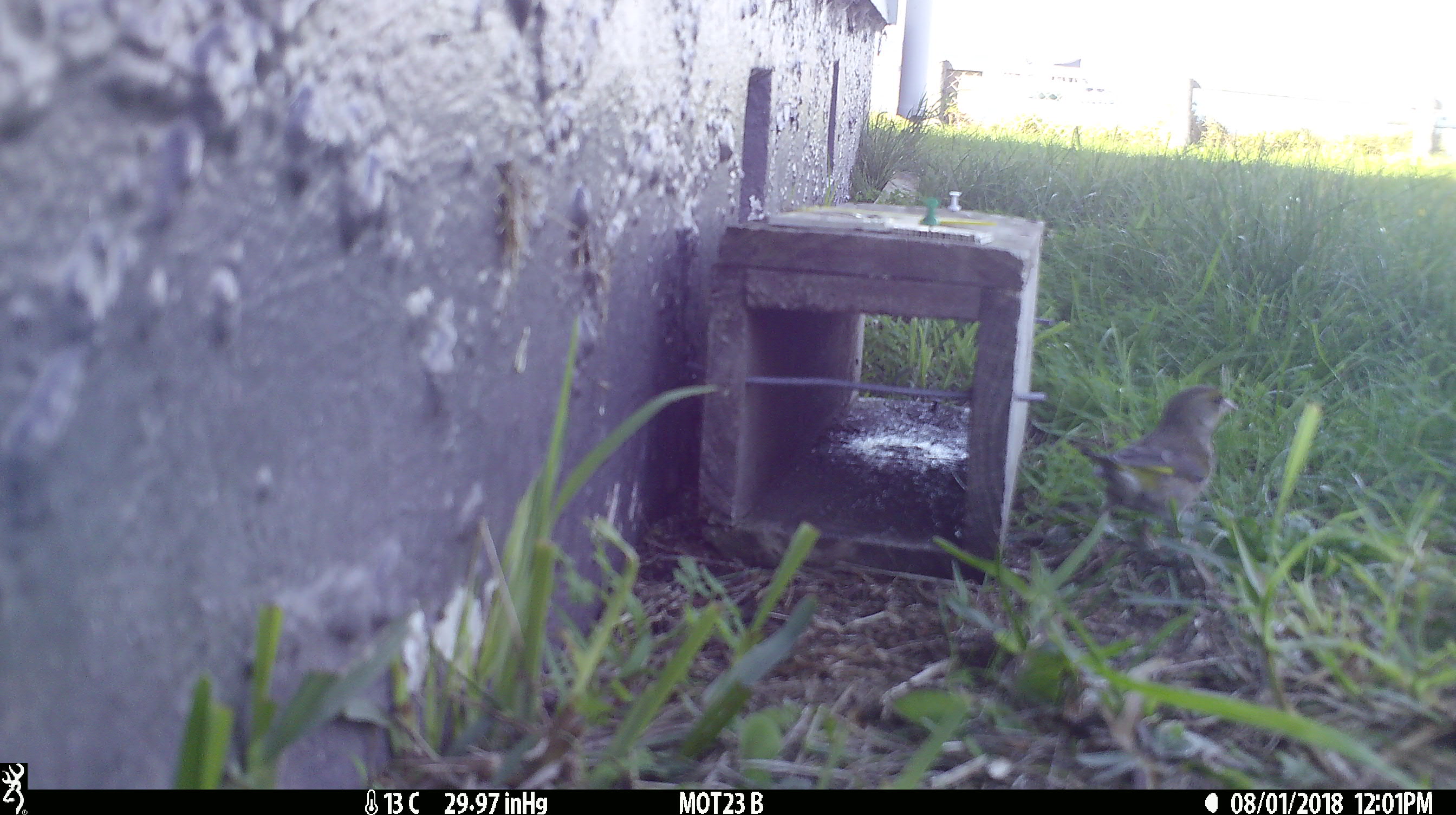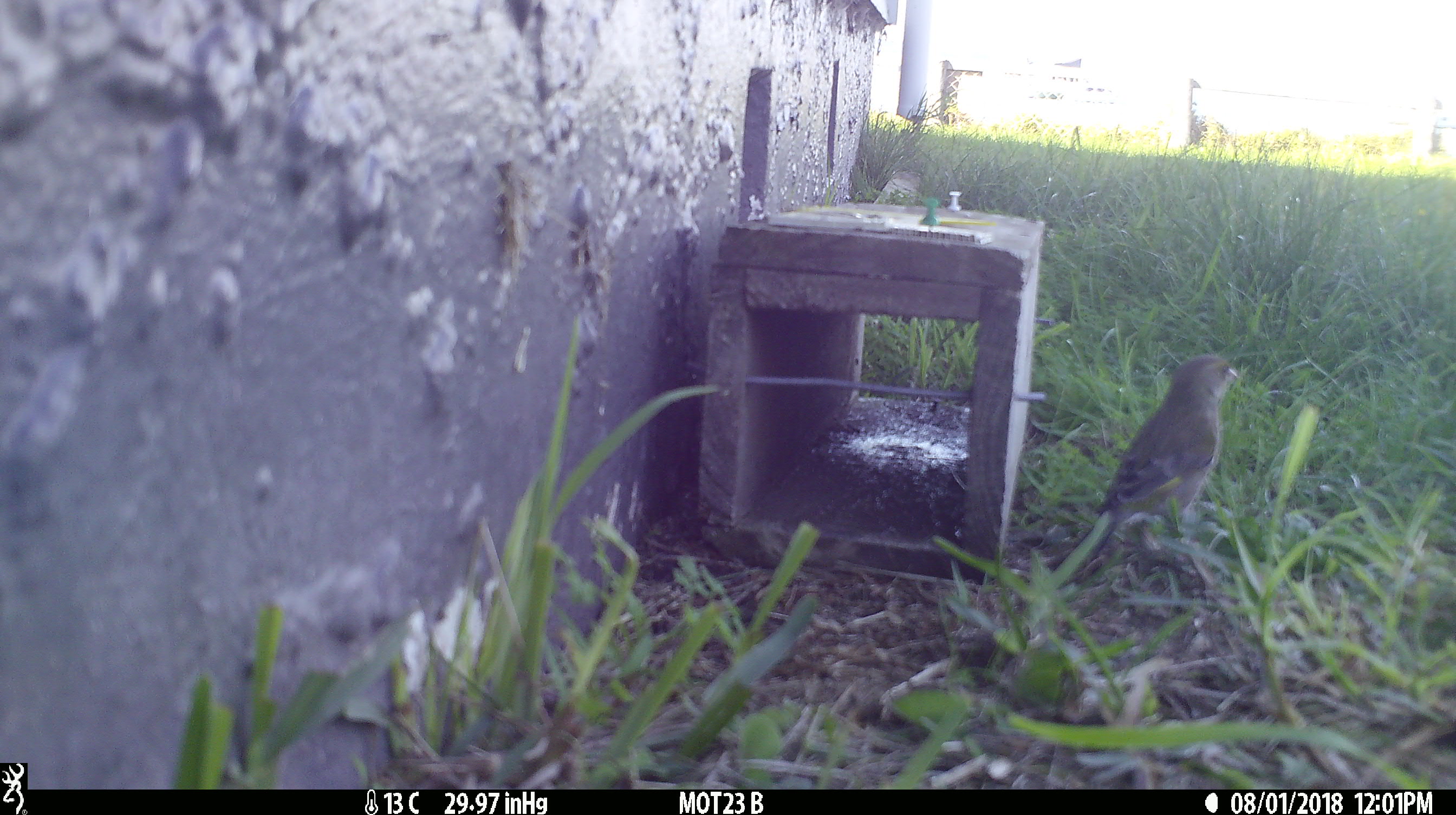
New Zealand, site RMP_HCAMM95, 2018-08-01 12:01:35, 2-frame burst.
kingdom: Animalia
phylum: Chordata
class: Aves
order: Passeriformes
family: Fringillidae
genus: Chloris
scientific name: Chloris chloris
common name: greenfinch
Greenfinch (Chloris chloris).